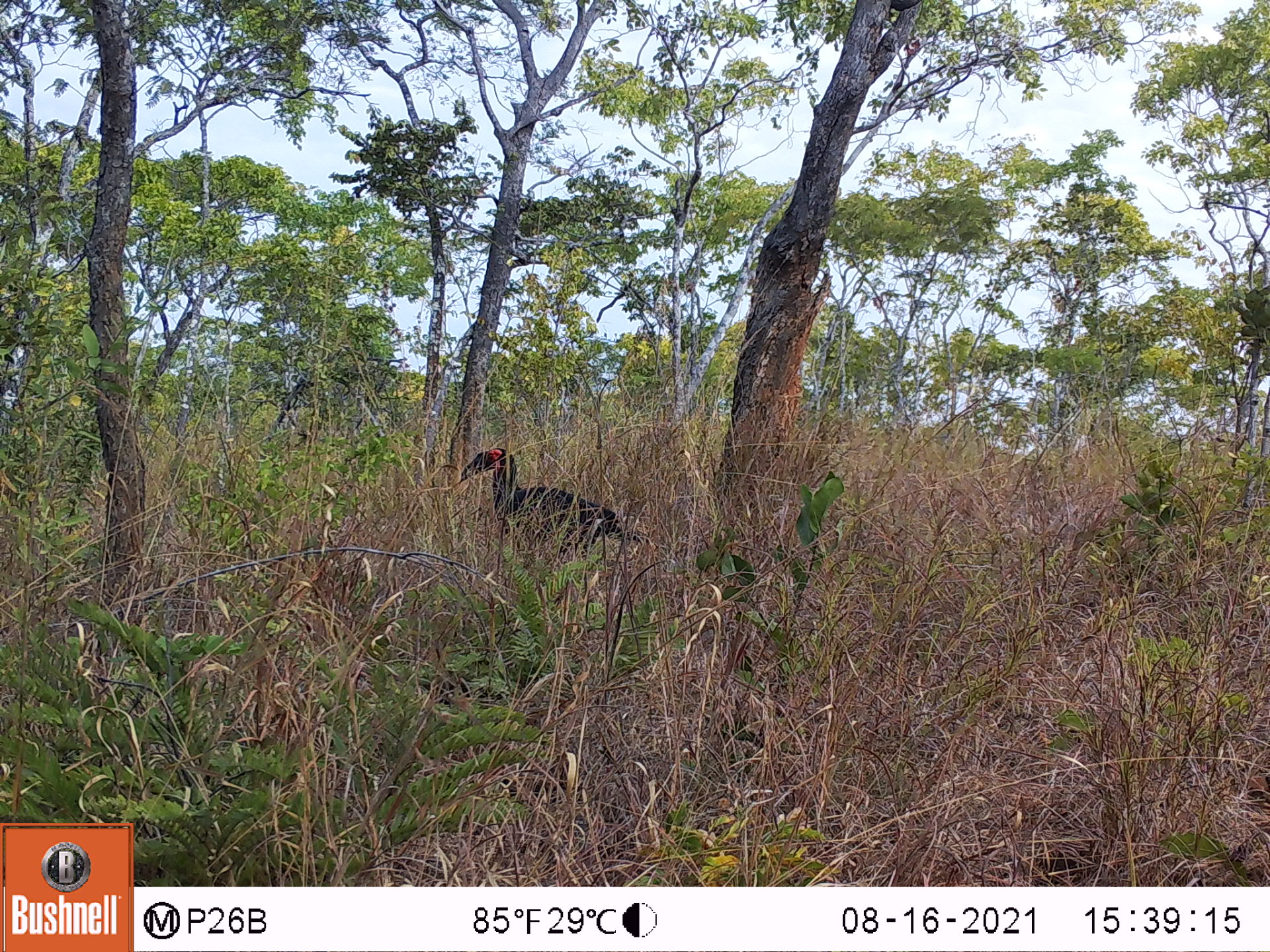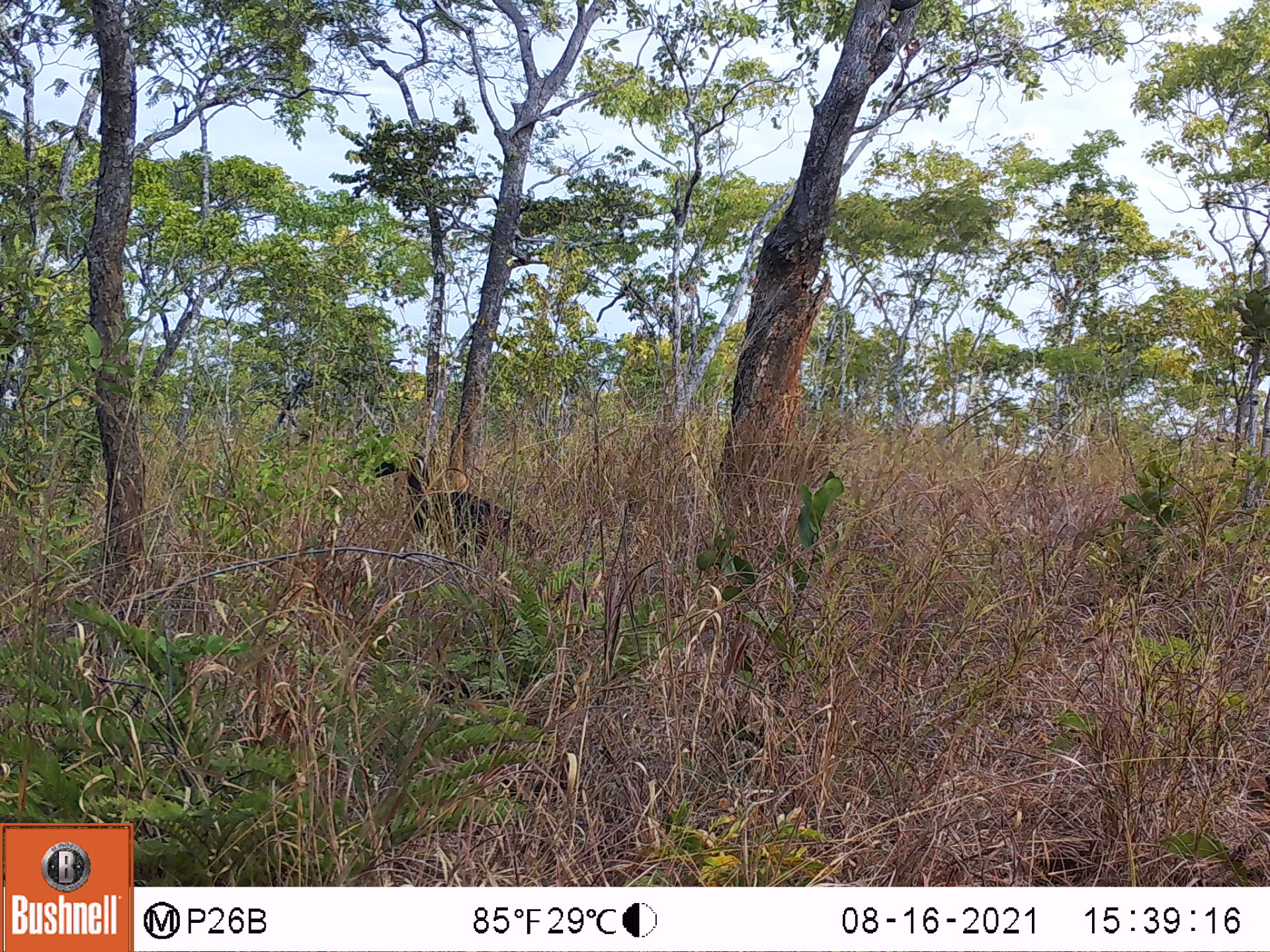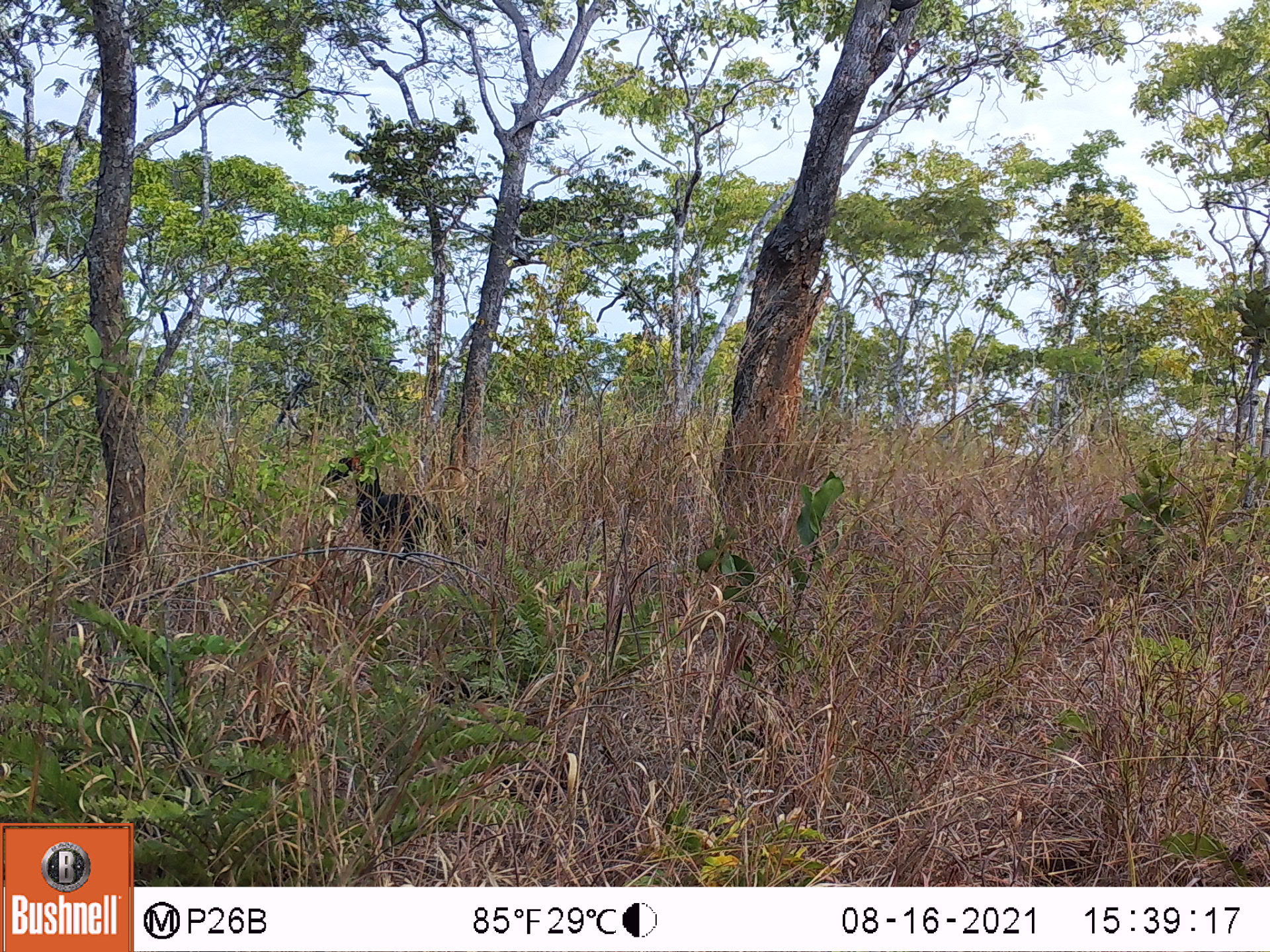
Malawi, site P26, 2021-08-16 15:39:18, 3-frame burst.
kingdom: Animalia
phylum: Chordata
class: Aves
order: Bucerotiformes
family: Bucorvidae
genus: Bucorvus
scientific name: Bucorvus leadbeateri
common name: southern ground hornbill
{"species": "southern ground hornbill (Bucorvus leadbeateri)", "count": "1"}